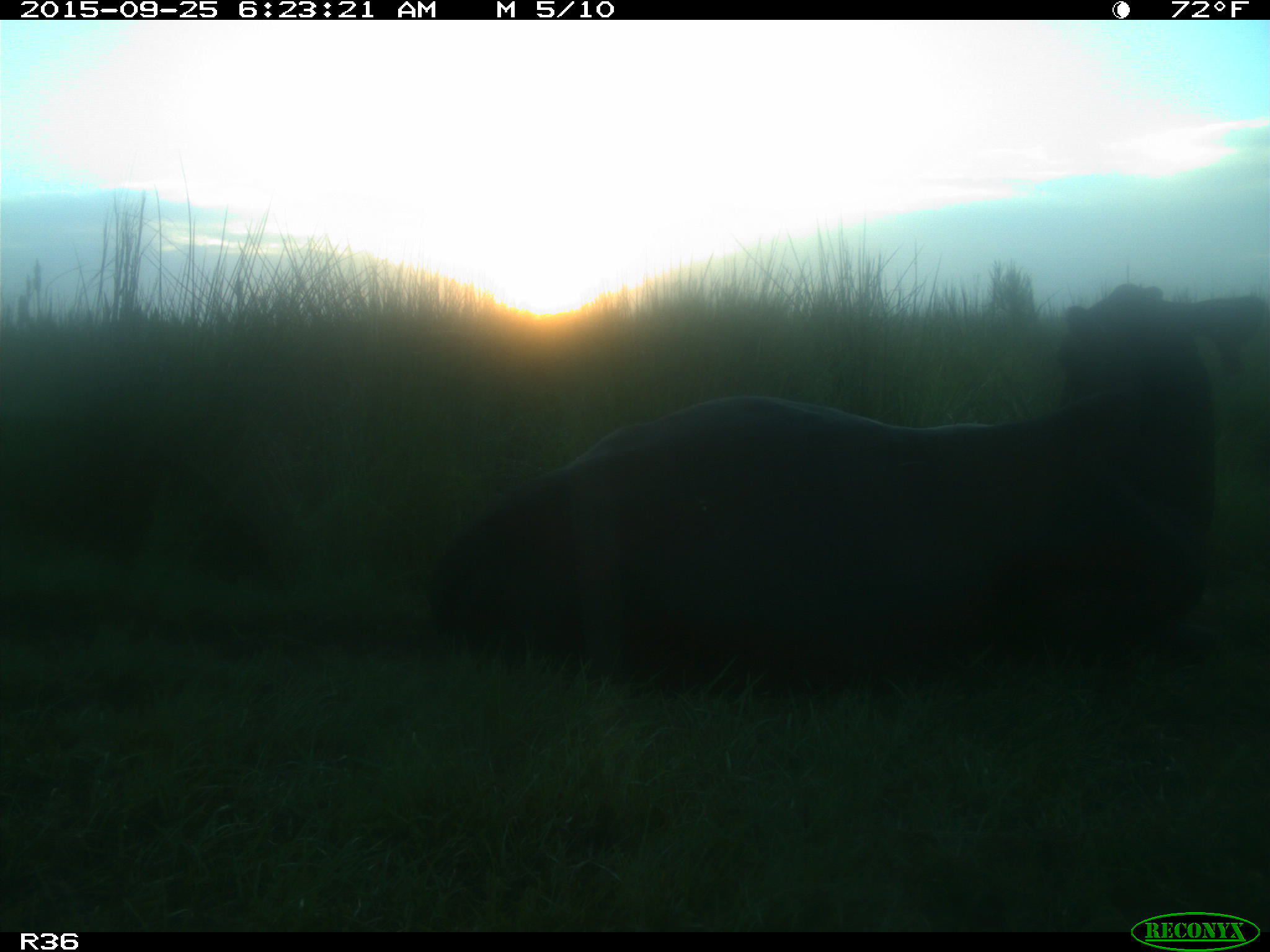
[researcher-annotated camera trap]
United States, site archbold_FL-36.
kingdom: Animalia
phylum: Chordata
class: Mammalia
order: Artiodactyla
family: Bovidae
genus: Bos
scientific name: Bos taurus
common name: domestic cow